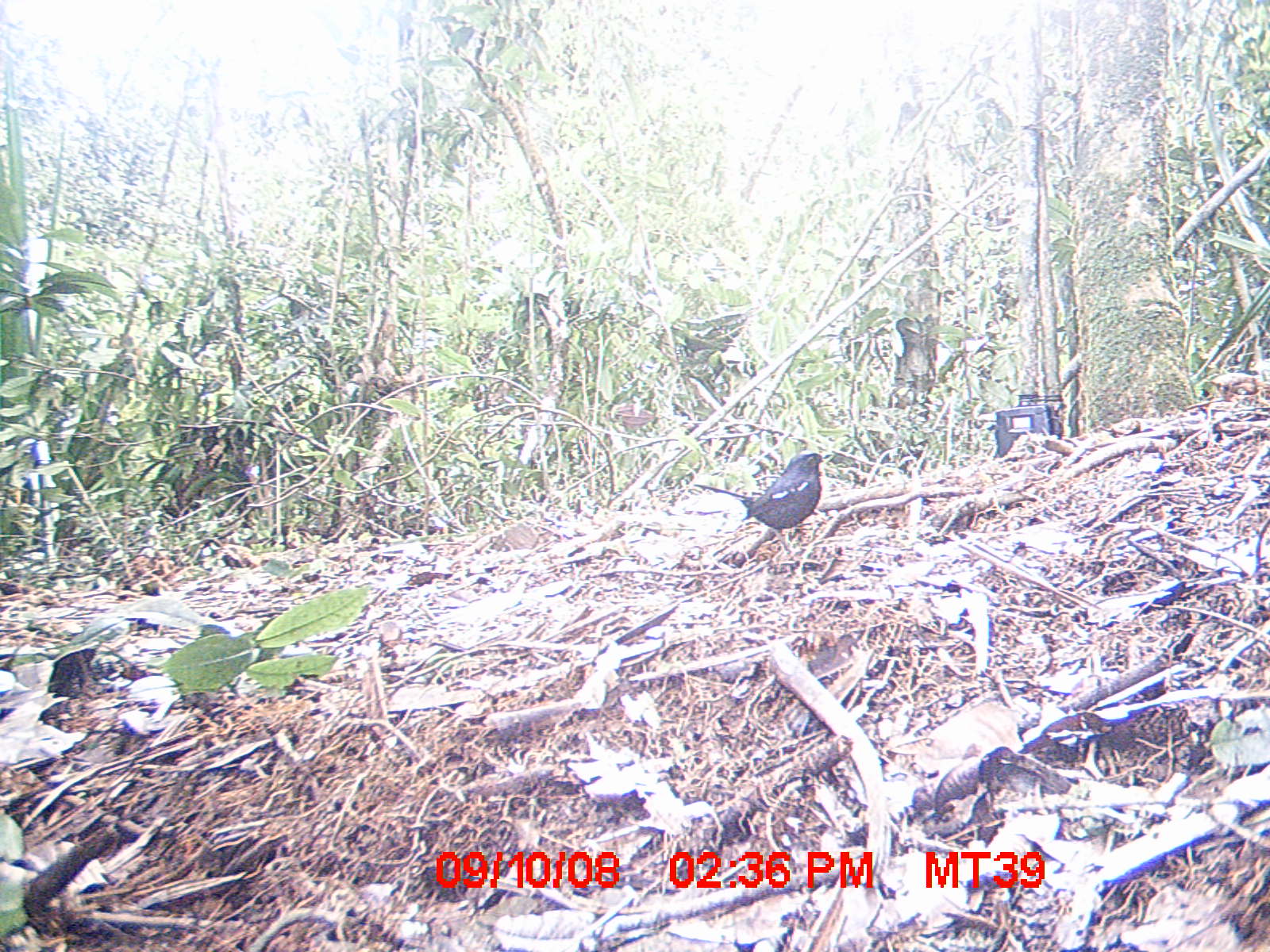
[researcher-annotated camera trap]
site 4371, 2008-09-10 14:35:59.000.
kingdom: Animalia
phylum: Chordata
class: Aves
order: Passeriformes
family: Muscicapidae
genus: Copsychus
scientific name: Copsychus albospecularis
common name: madagascar magpie-robin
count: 1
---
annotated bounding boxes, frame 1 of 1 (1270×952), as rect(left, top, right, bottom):
copsychus albospecularis: rect(693, 450, 825, 561)